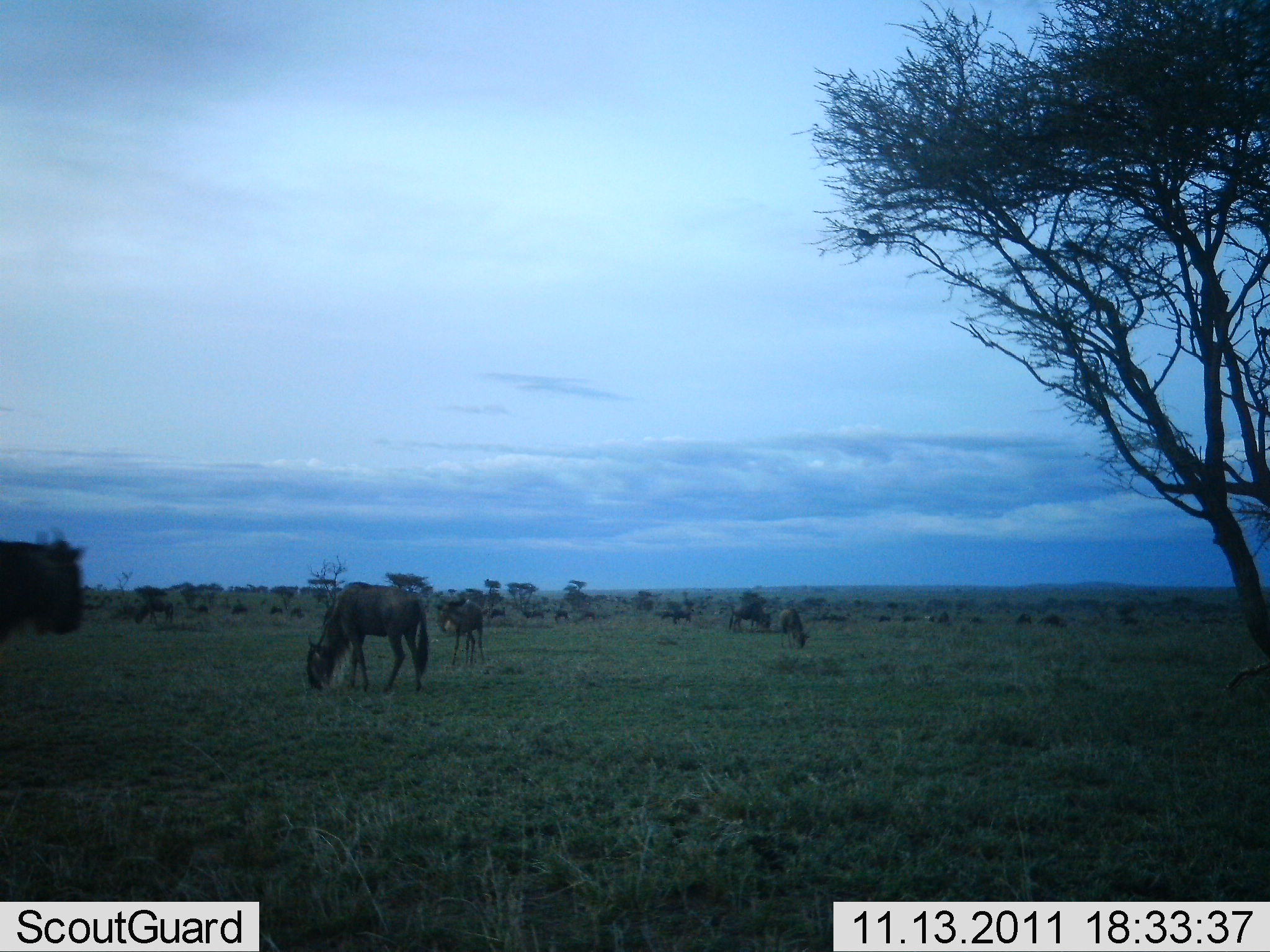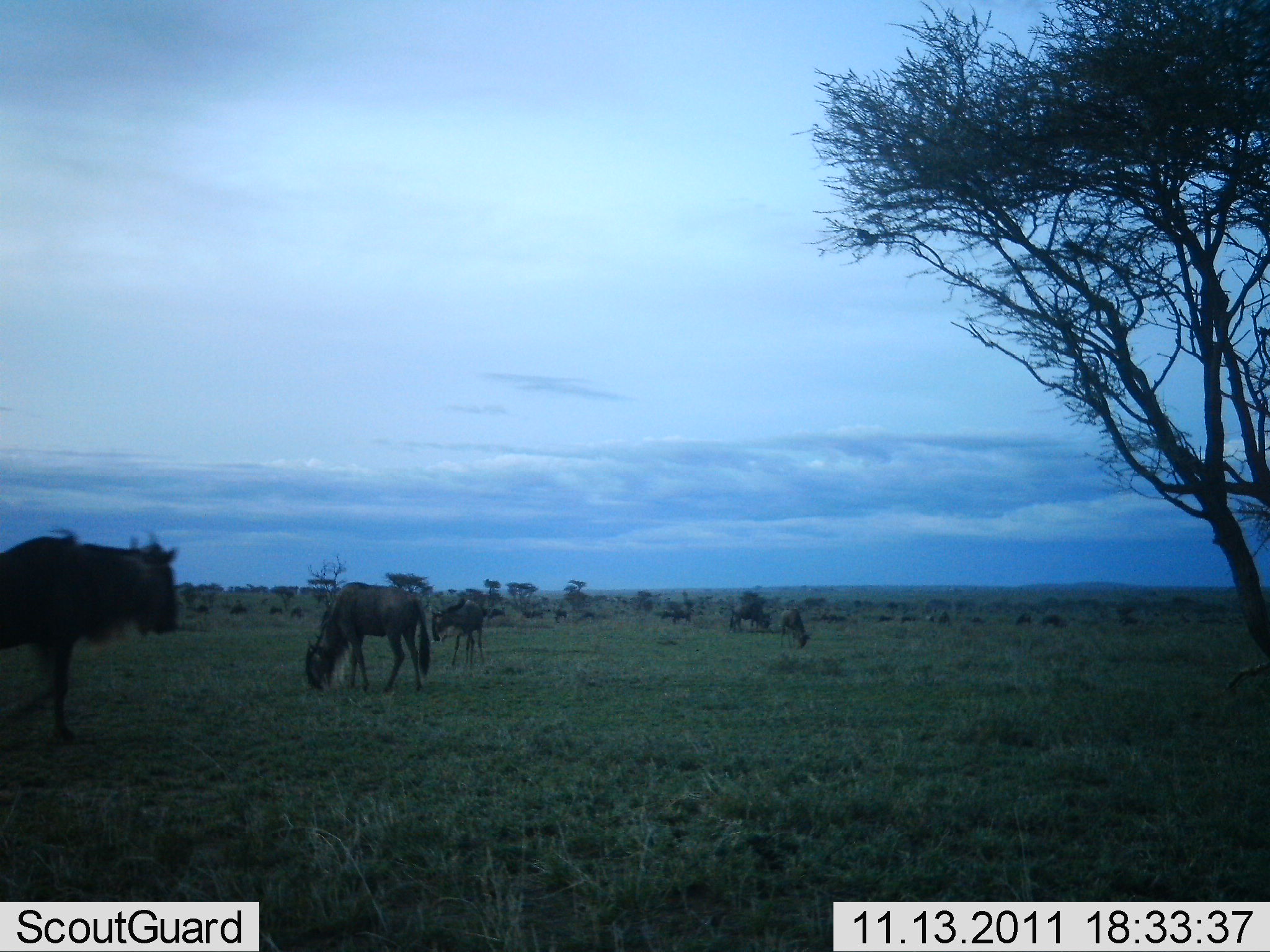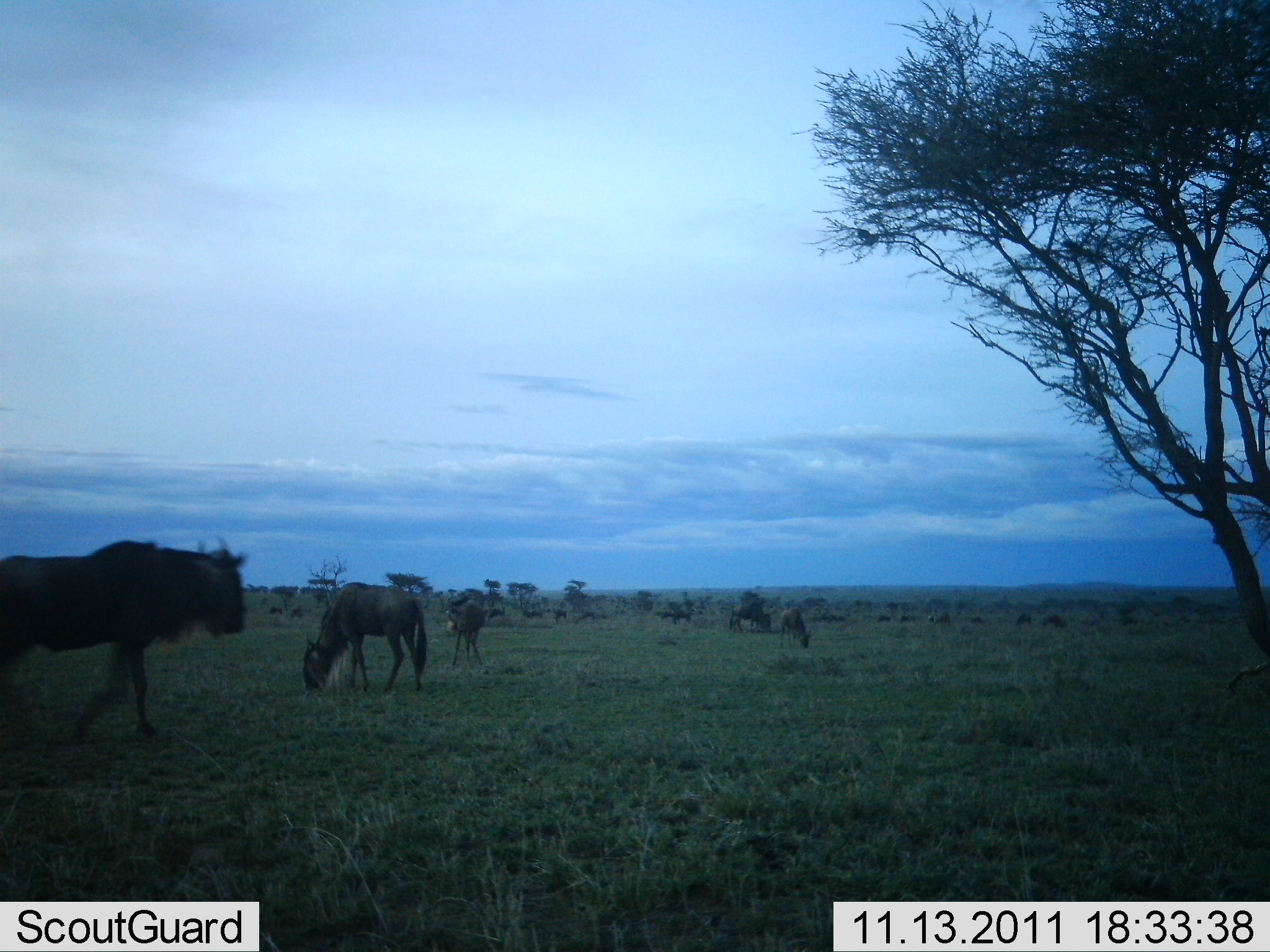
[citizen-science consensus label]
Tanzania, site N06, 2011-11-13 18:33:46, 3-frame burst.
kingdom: Animalia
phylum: Chordata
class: Mammalia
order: Artiodactyla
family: Bovidae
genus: Connochaetes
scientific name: Connochaetes taurinus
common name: blue wildebeest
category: wildebeest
Wildebeest (blue wildebeest) (Connochaetes taurinus), count 11-50. Behavior (volunteer vote fractions): standing 30%, resting 10%, moving 40%, interacting 0%. Young present (vote fraction): 10%. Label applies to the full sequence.